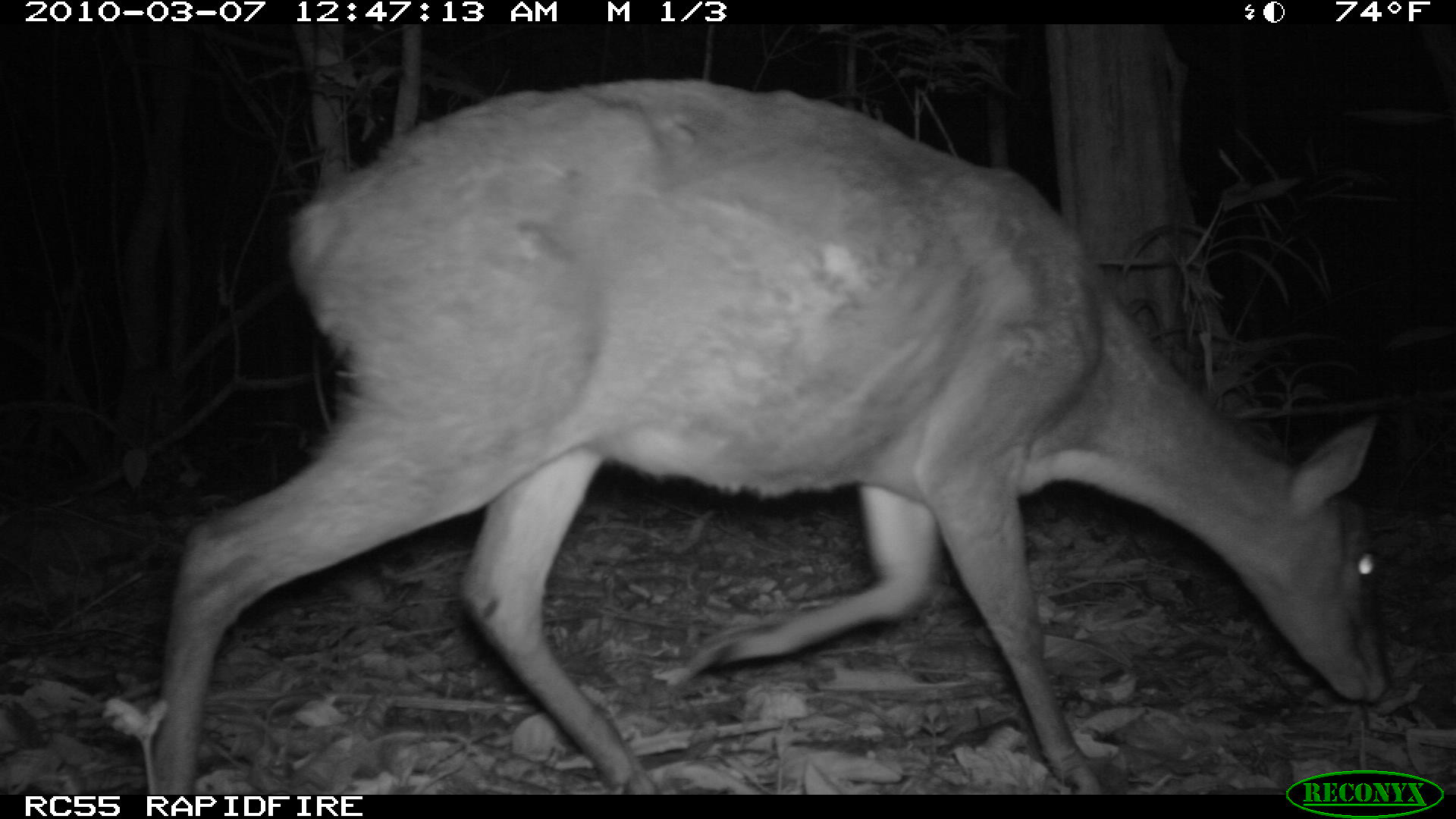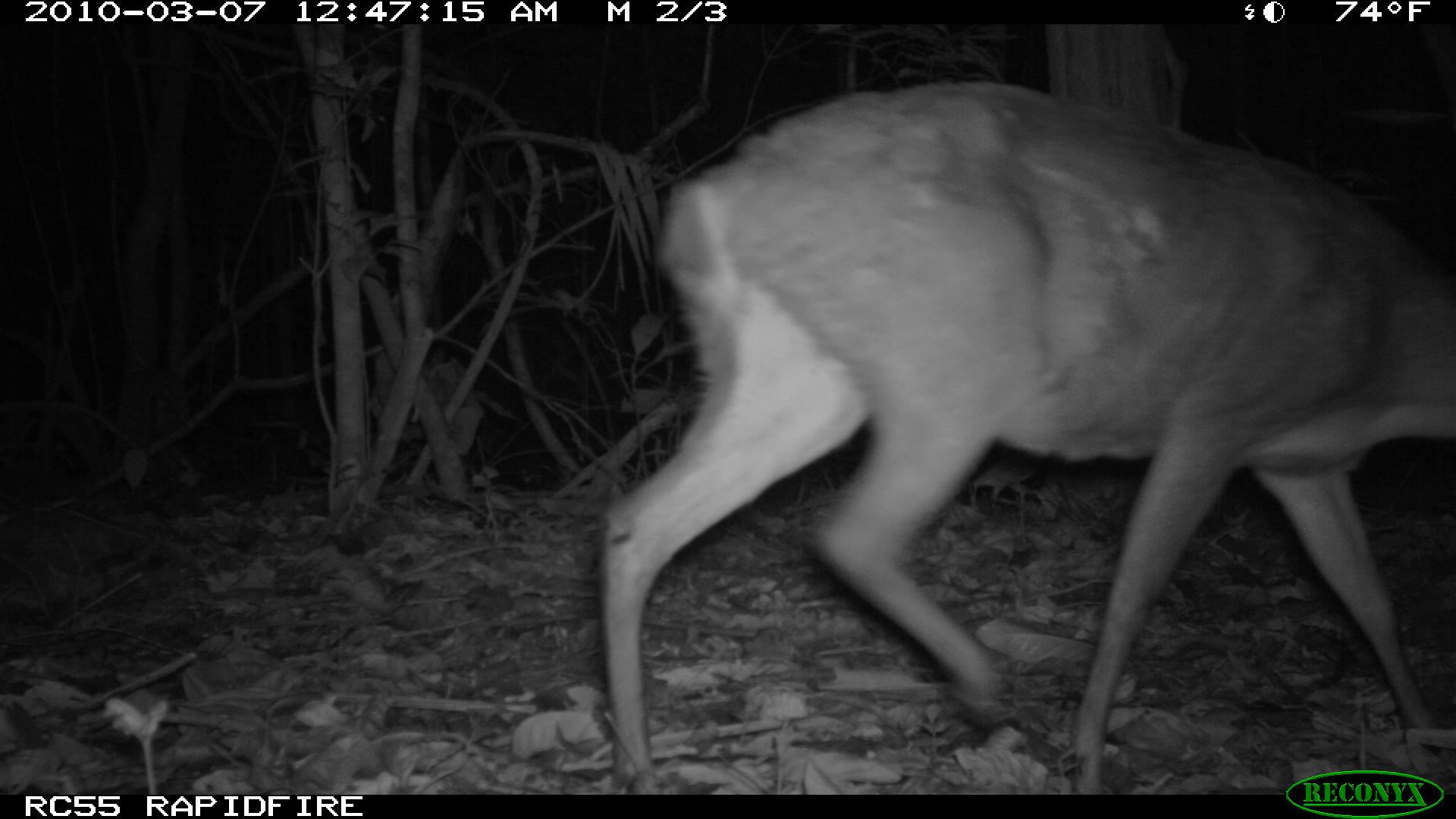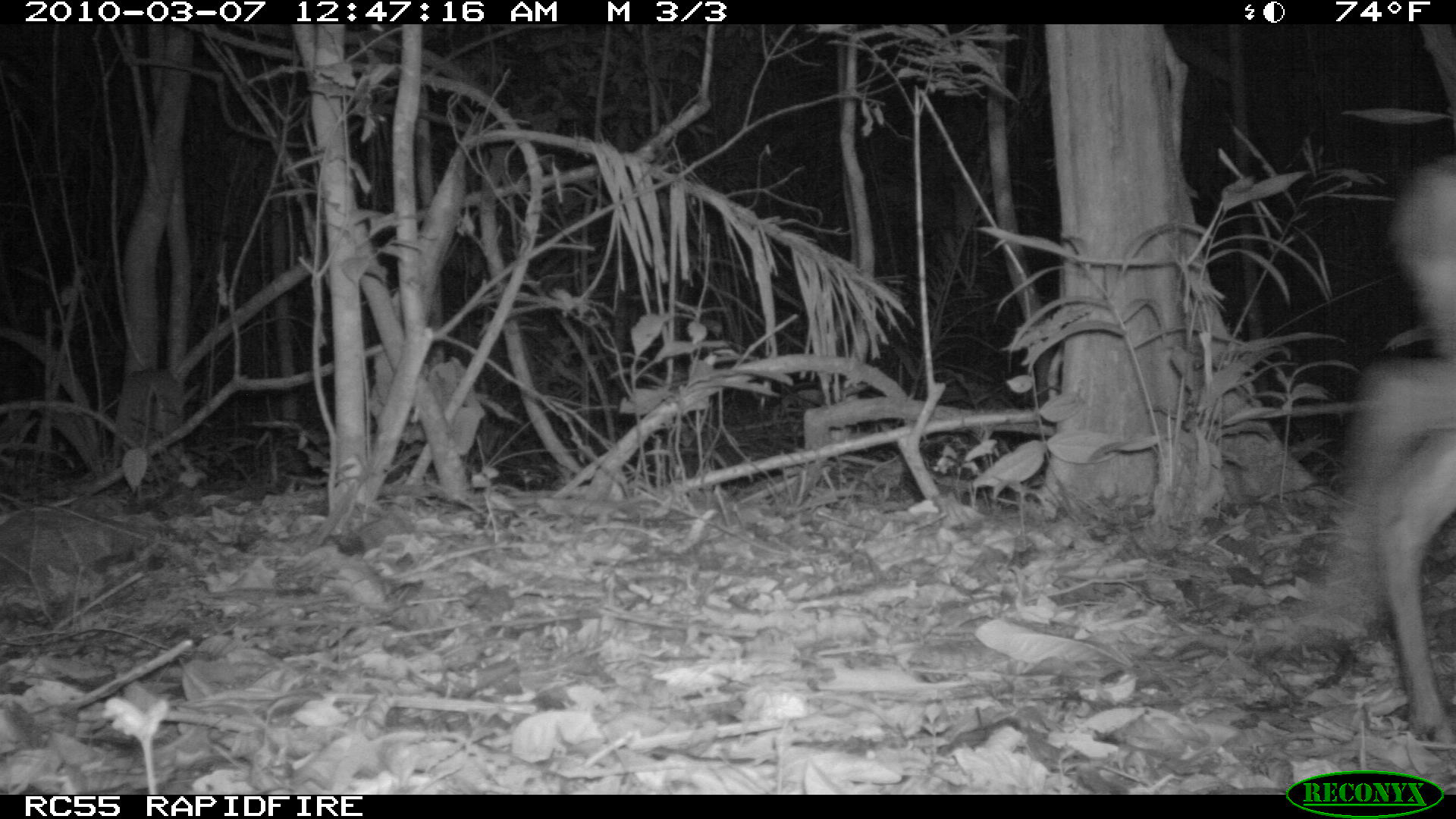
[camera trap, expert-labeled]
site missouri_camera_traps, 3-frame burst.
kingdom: Animalia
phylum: Chordata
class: Mammalia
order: Artiodactyla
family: Cervidae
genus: Mazama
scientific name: Mazama americana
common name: red brocket deer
Red brocket deer (Mazama americana). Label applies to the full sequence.